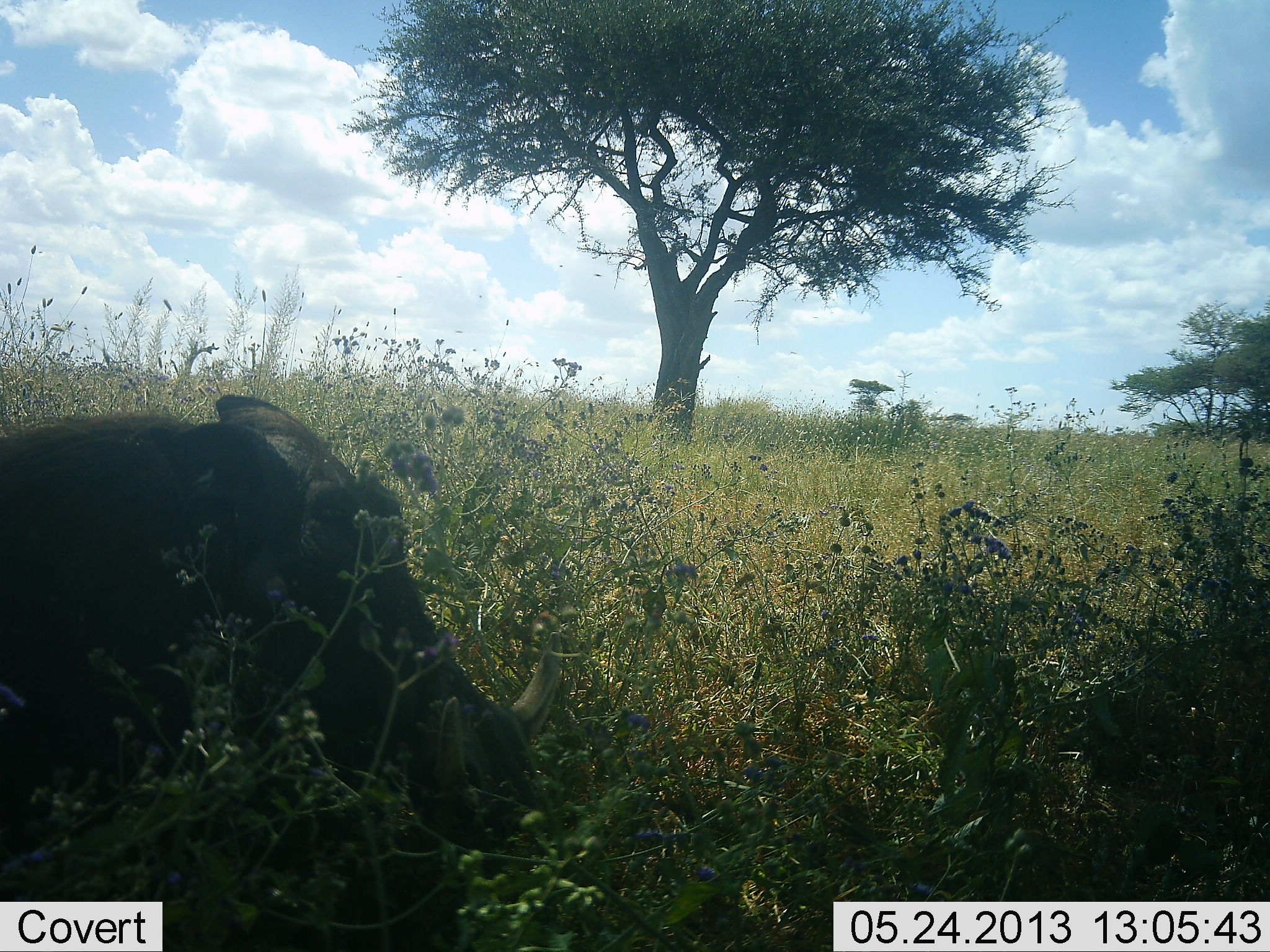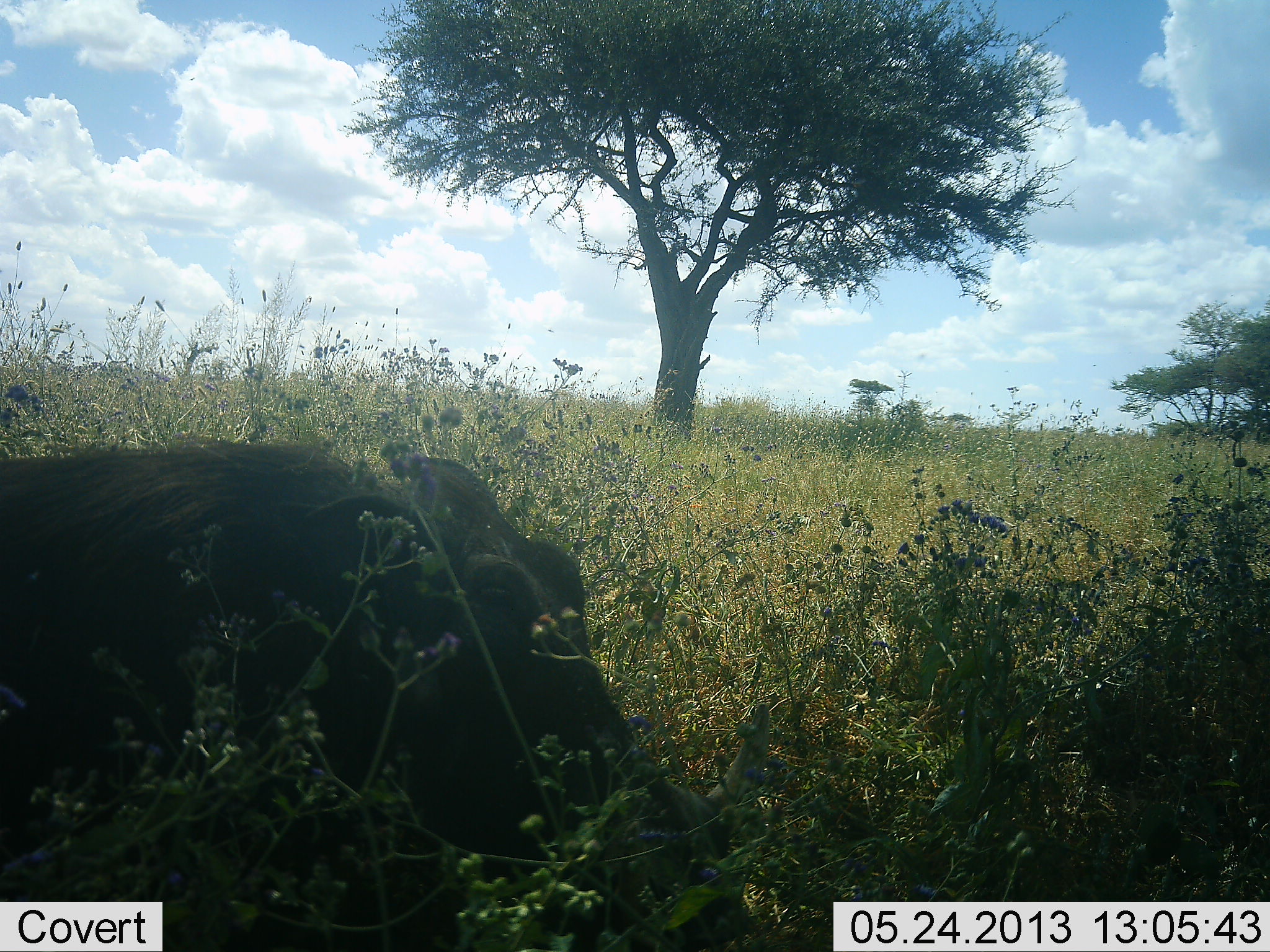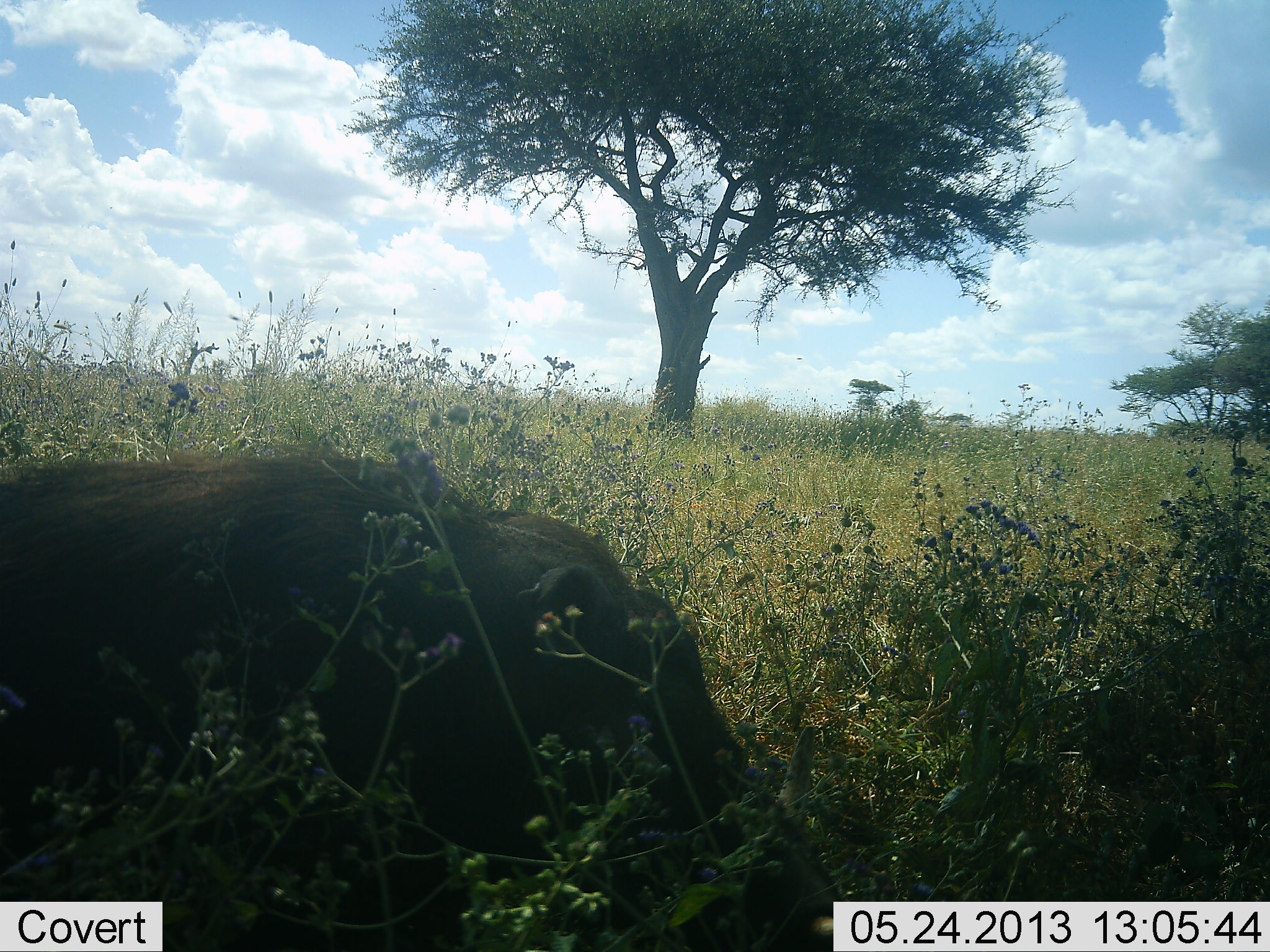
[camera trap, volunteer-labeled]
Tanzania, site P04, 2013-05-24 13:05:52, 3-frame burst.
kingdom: Animalia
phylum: Chordata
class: Mammalia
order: Artiodactyla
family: Suidae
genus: Phacochoerus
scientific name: Phacochoerus africanus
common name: warthog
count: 1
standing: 17%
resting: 22%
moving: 56%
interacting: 0%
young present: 0%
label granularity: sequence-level